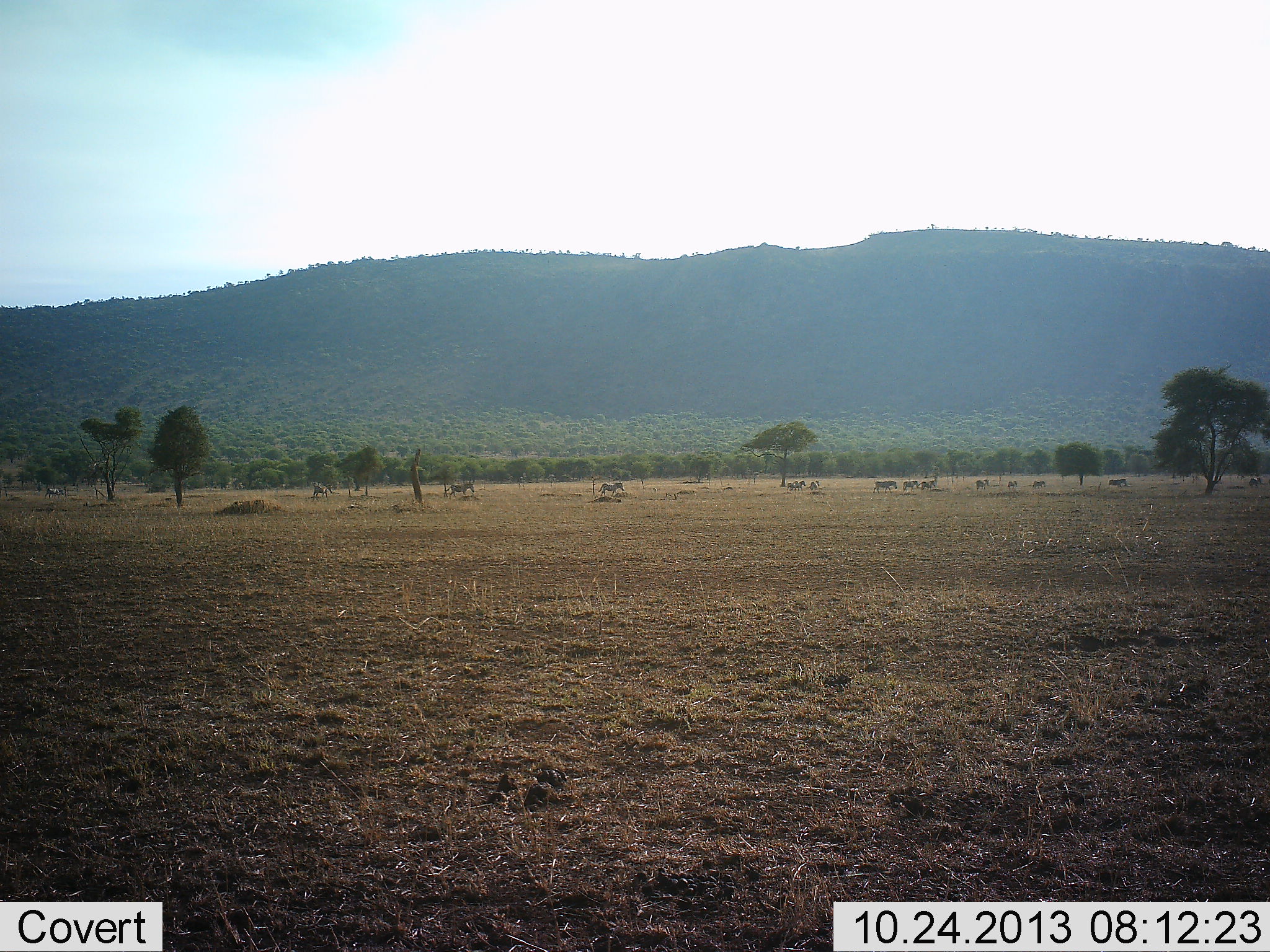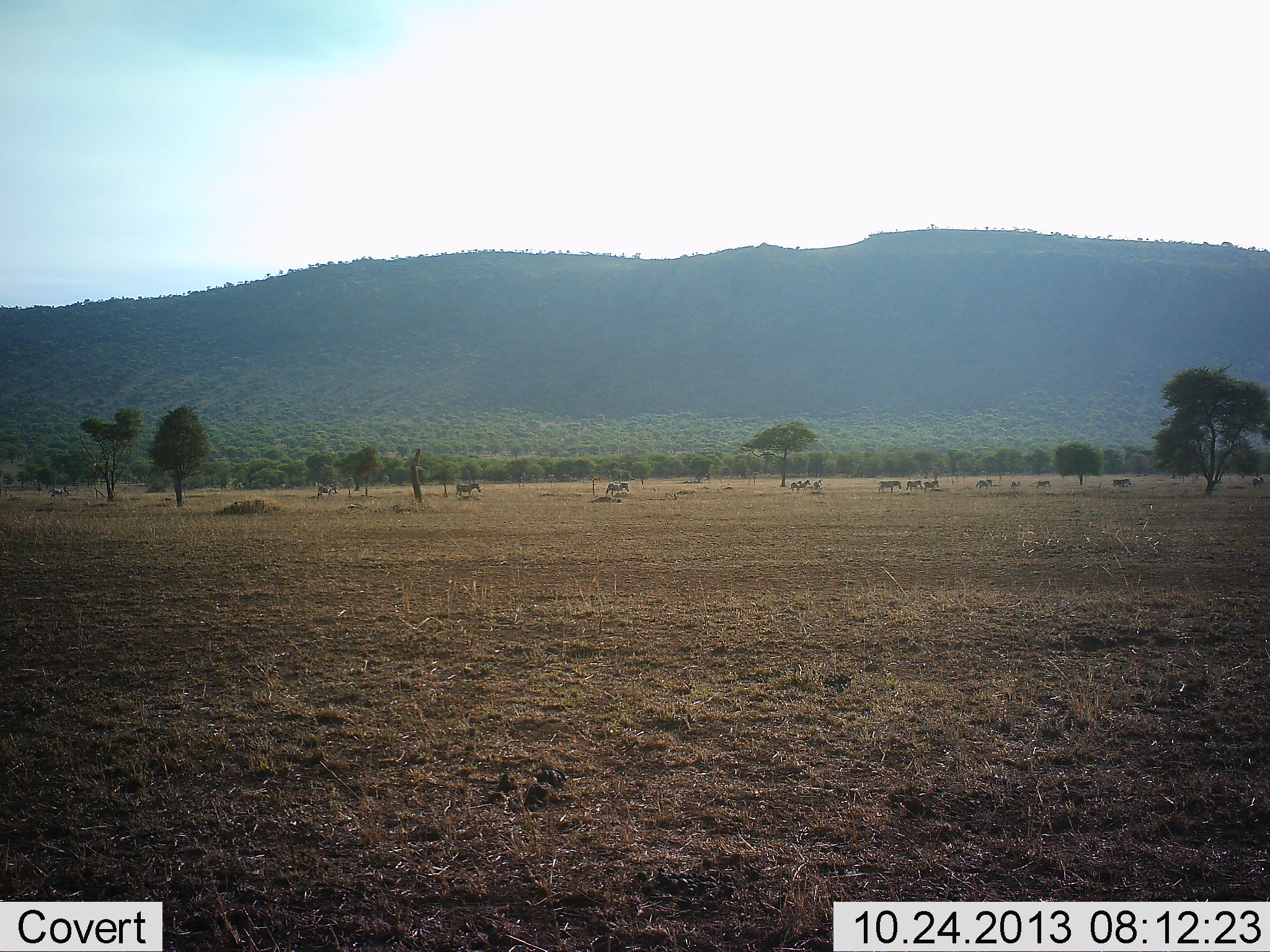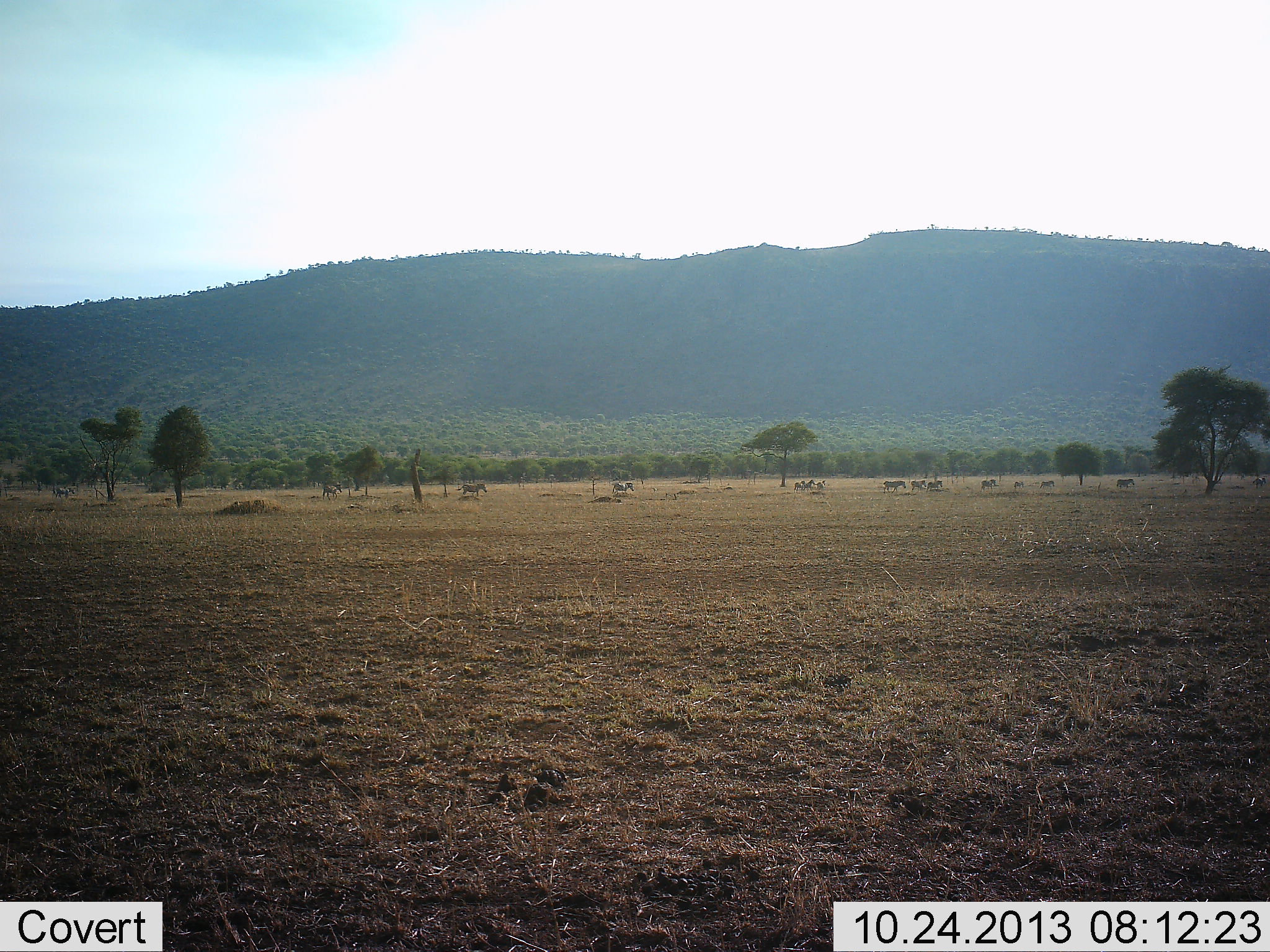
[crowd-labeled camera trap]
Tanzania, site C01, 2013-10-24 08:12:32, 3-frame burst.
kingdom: Animalia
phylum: Chordata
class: Mammalia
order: Perissodactyla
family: Equidae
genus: Equus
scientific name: Equus quagga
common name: plains zebra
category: zebra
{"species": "zebra (plains zebra) (Equus quagga)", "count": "11-50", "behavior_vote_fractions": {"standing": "0%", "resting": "0%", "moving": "100%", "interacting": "0%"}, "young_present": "10%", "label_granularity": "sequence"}